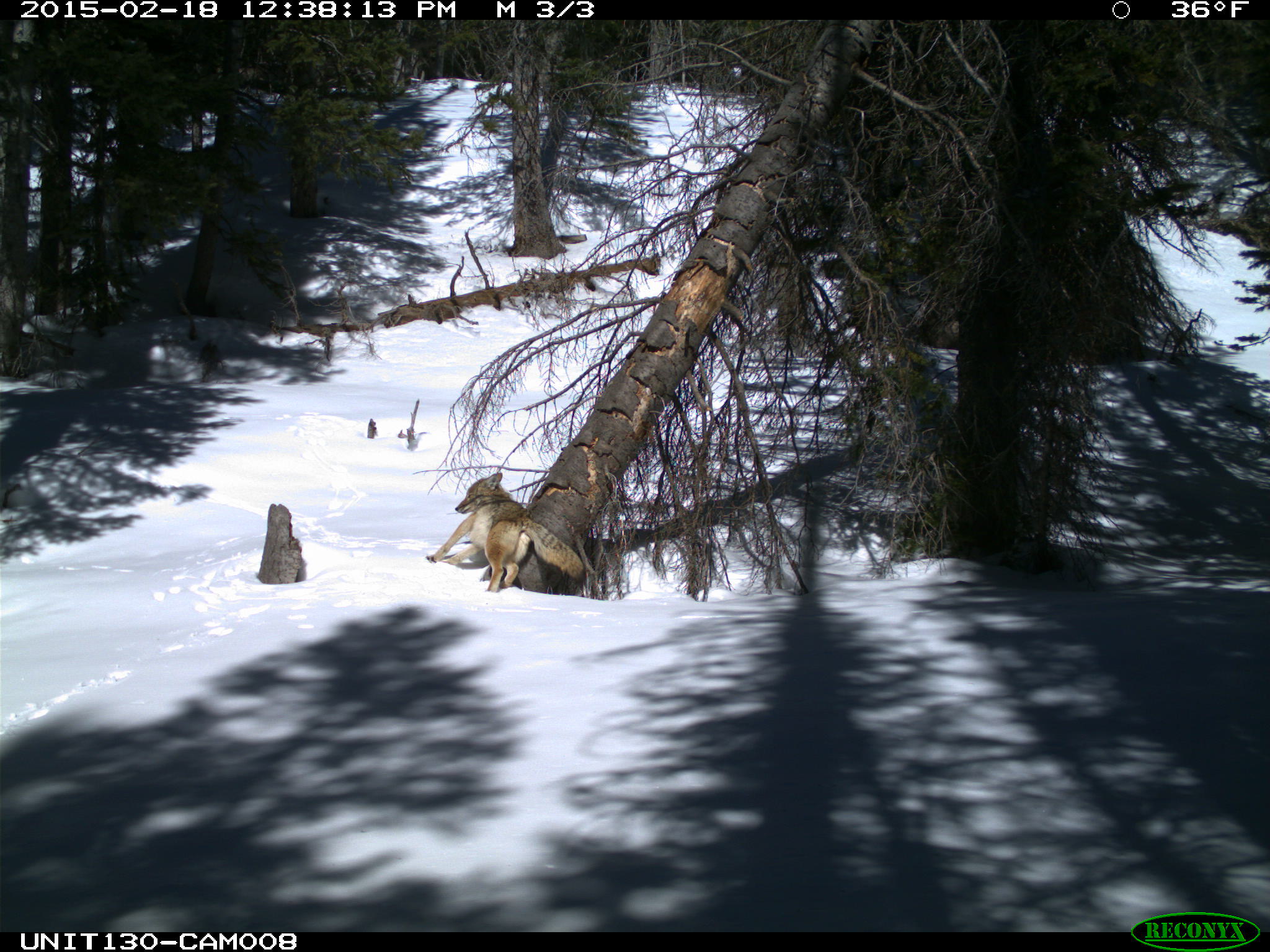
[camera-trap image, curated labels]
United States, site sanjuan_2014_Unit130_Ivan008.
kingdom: Animalia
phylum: Chordata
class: Mammalia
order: Carnivora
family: Canidae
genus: Canis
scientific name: Canis latrans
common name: coyote